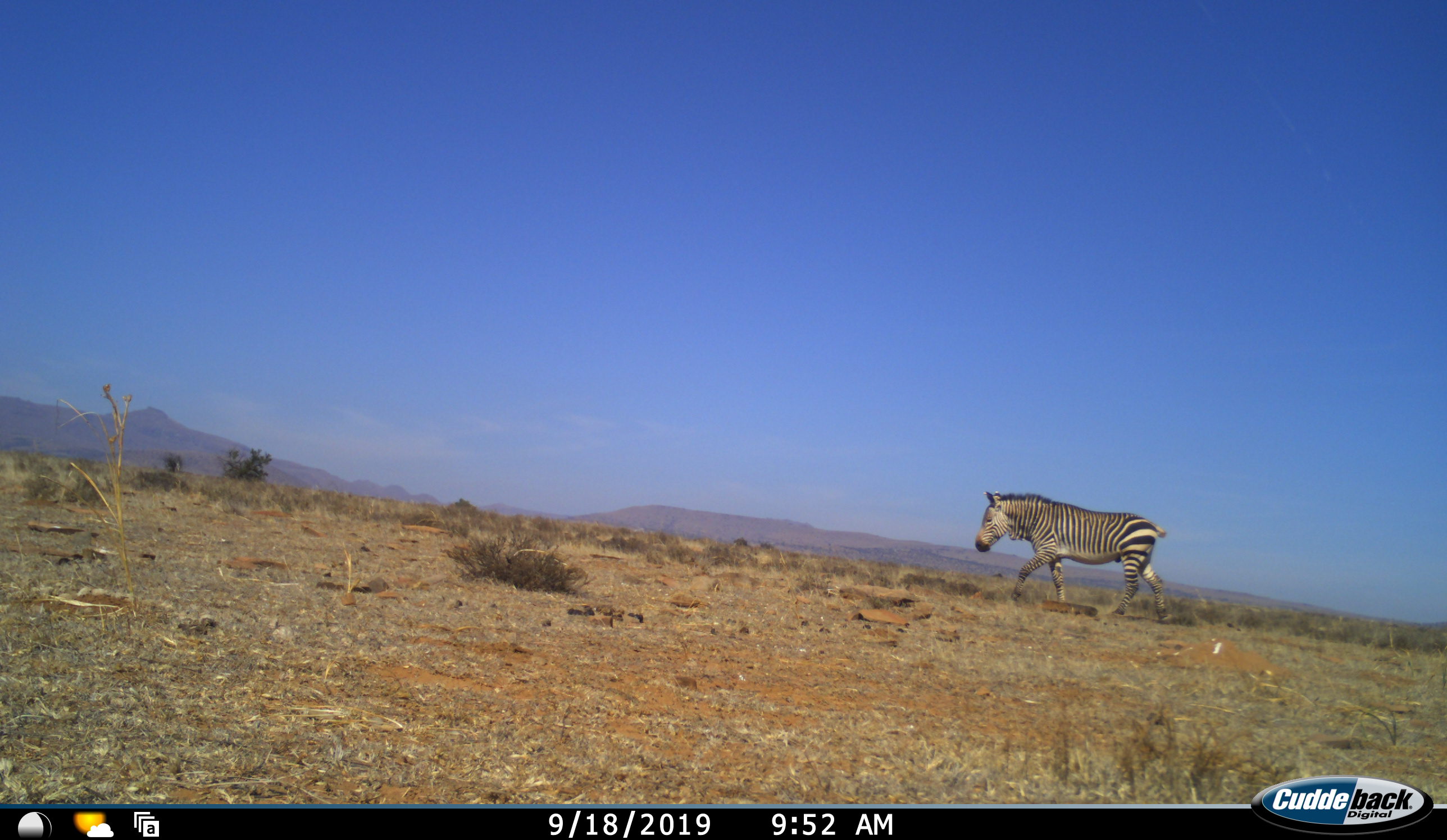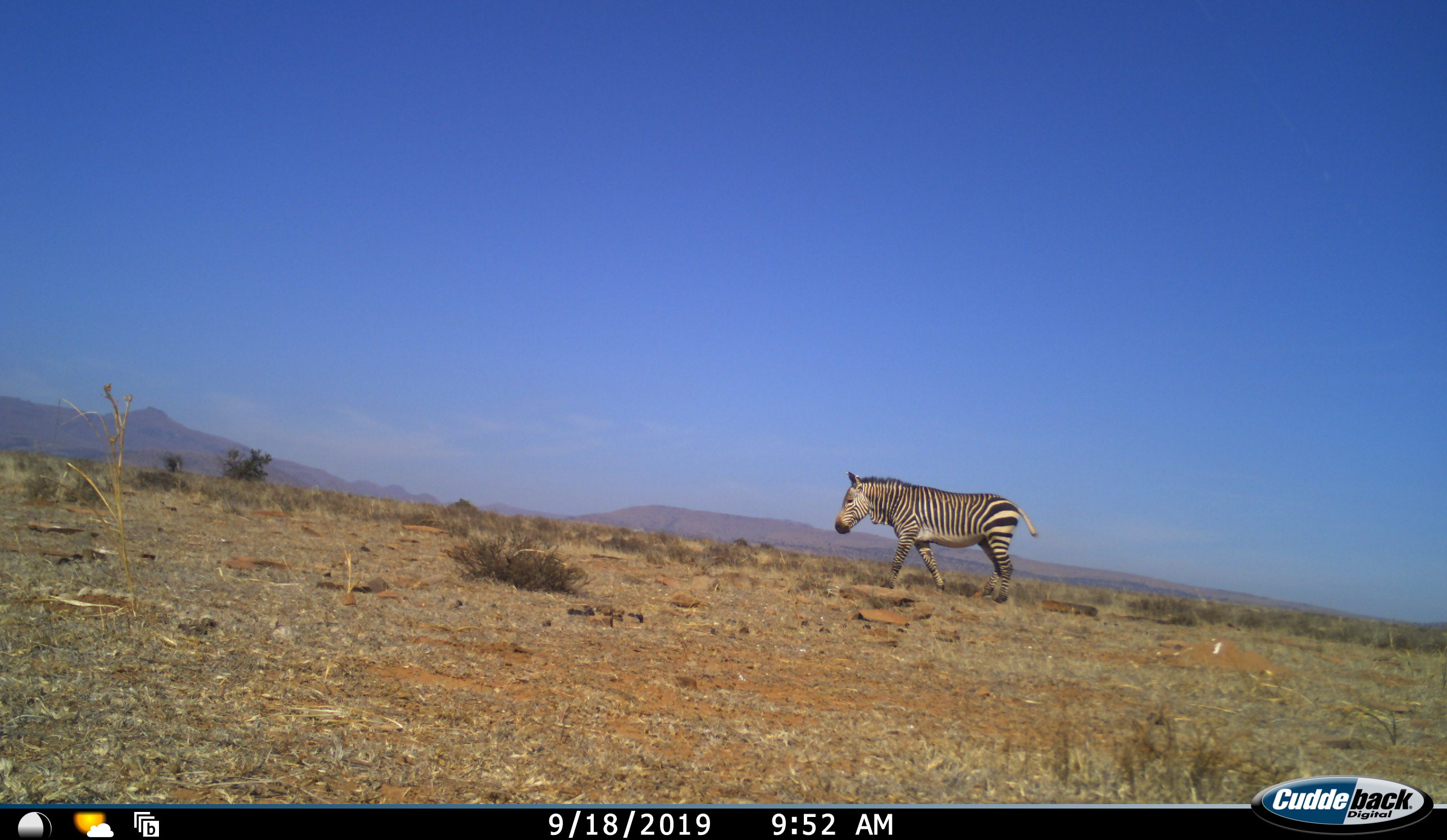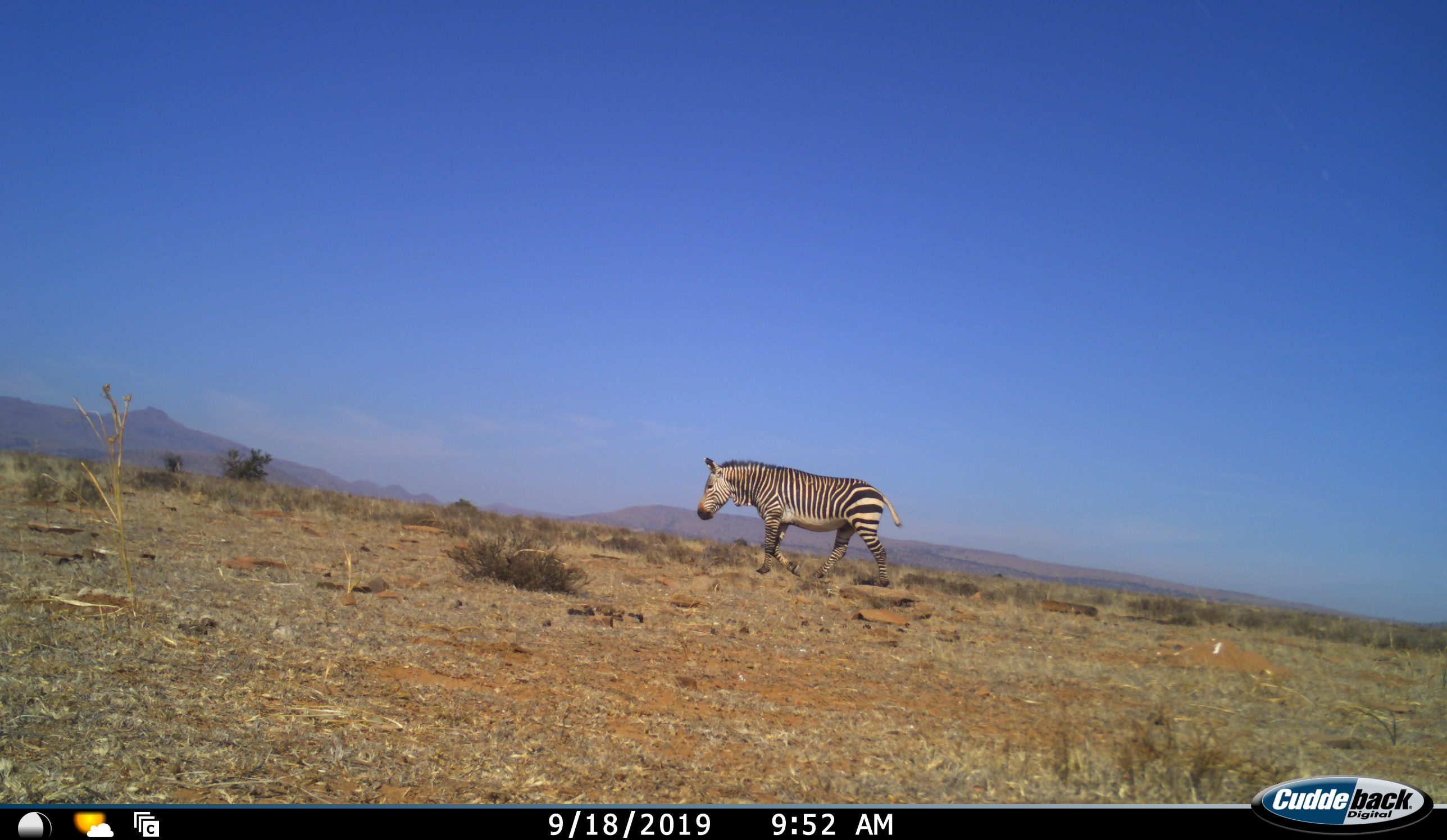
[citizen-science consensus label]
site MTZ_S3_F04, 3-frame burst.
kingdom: Animalia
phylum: Chordata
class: Mammalia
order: Perissodactyla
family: Equidae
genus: Equus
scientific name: Equus zebra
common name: mountain zebra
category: zebramountain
Zebramountain (mountain zebra) (Equus zebra), count 1. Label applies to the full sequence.